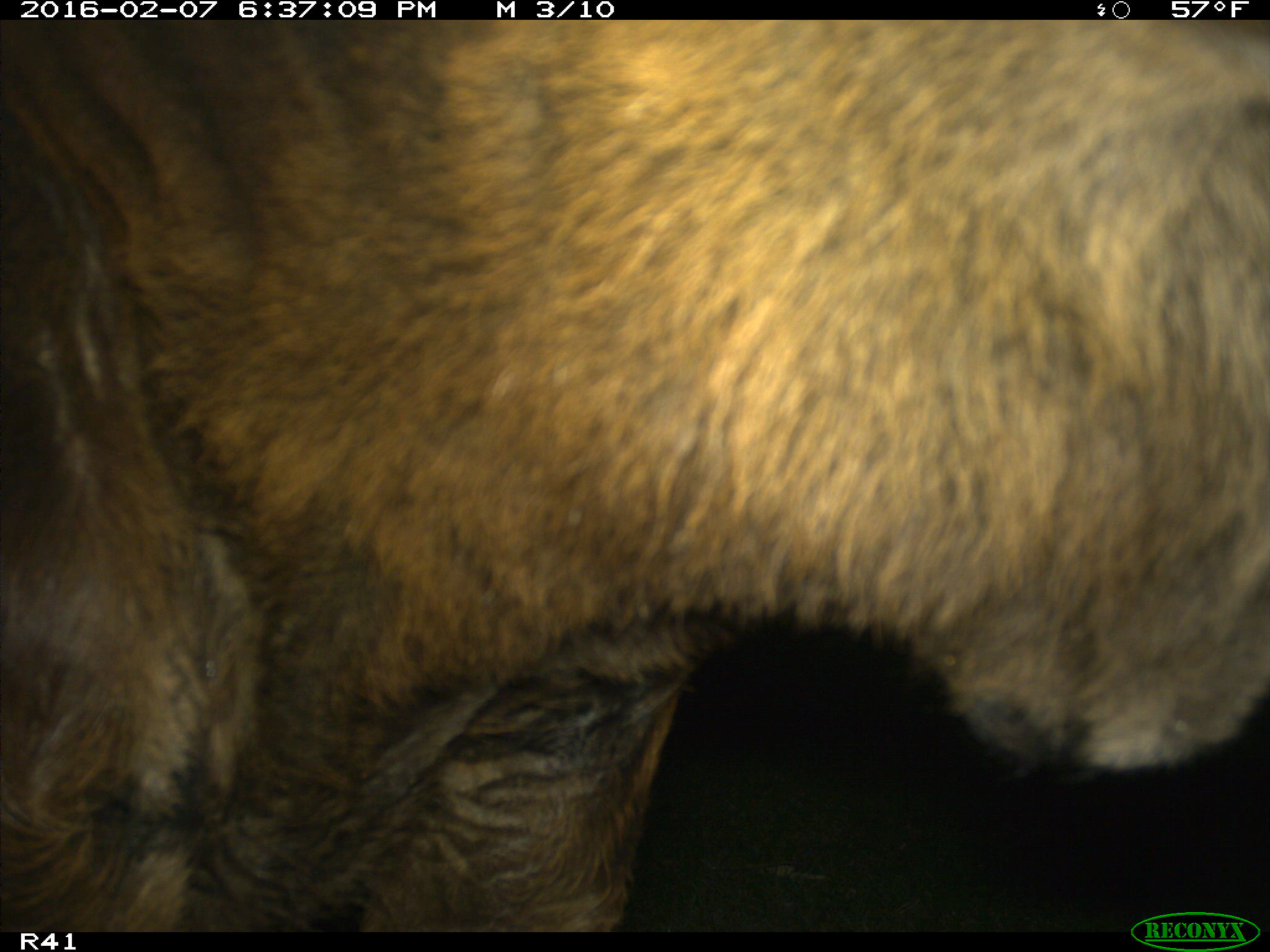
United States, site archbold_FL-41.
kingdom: Animalia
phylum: Chordata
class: Mammalia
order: Artiodactyla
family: Bovidae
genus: Bos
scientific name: Bos taurus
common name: domestic cow